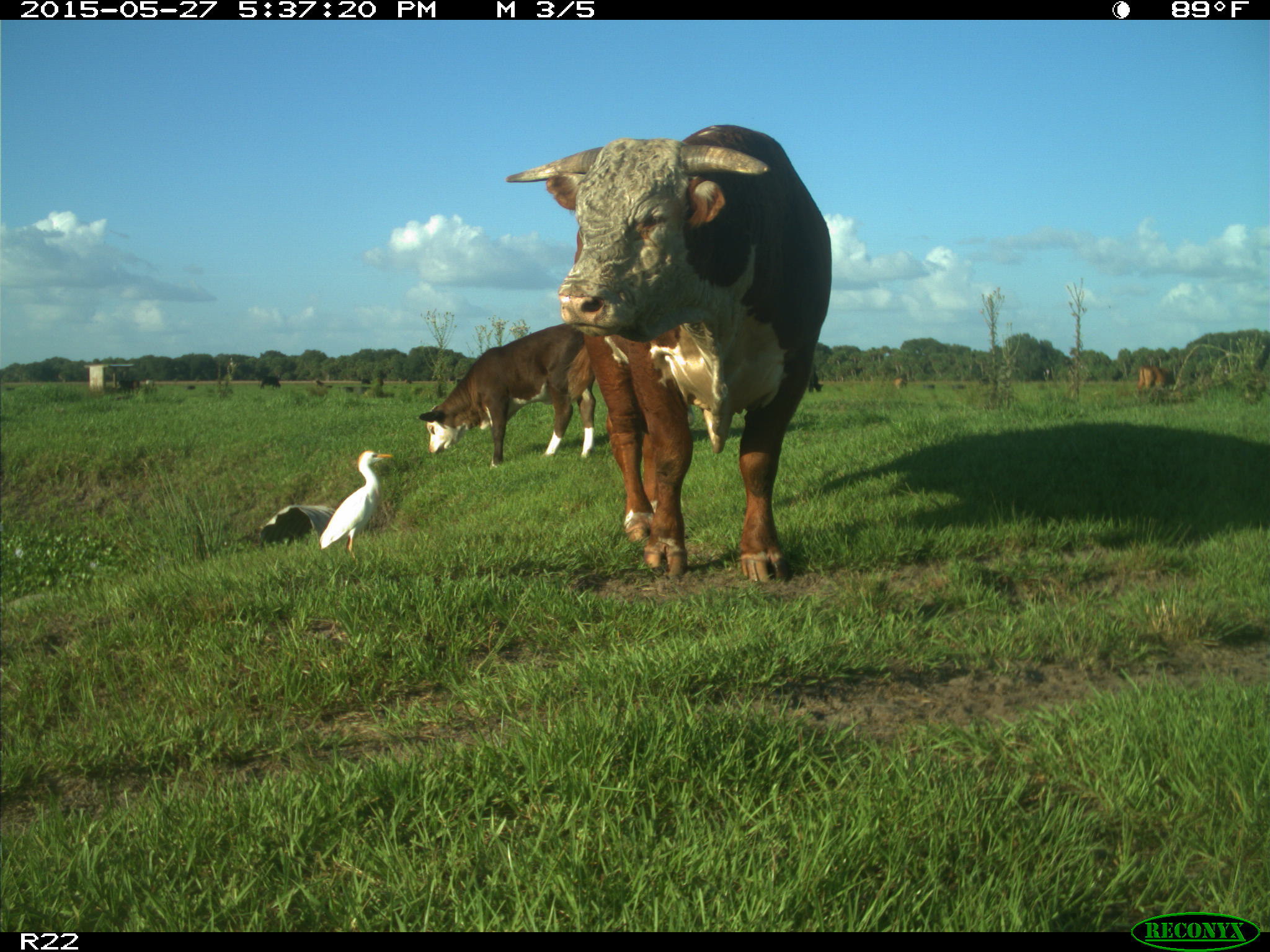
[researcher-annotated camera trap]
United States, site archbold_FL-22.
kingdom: Animalia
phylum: Chordata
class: Mammalia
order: Artiodactyla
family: Bovidae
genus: Bos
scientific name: Bos taurus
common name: domestic cow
Bos taurus (domestic cow).